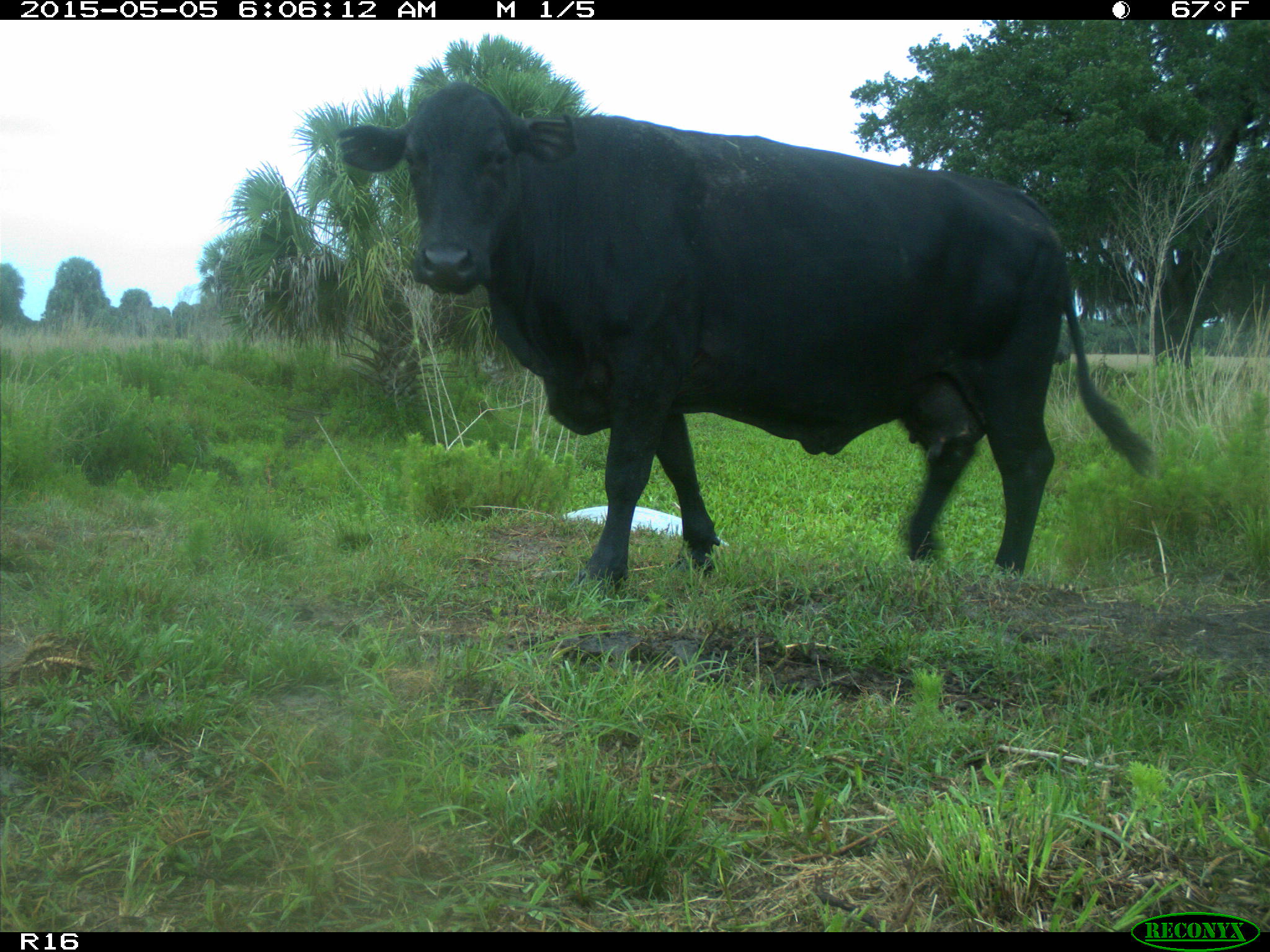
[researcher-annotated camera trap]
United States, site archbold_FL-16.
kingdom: Animalia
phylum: Chordata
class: Mammalia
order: Artiodactyla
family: Bovidae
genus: Bos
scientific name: Bos taurus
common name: domestic cow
Bos taurus (domestic cow).